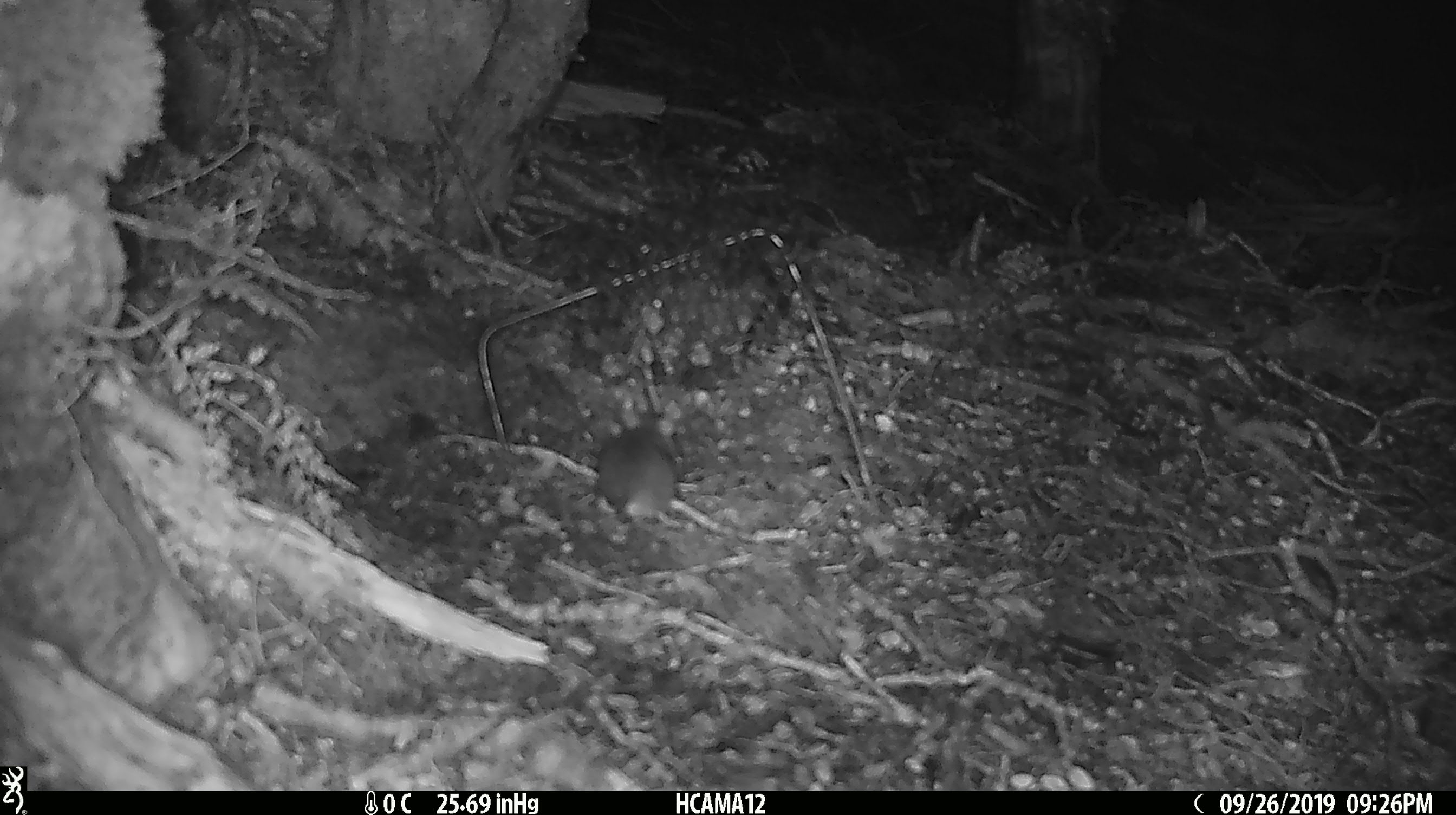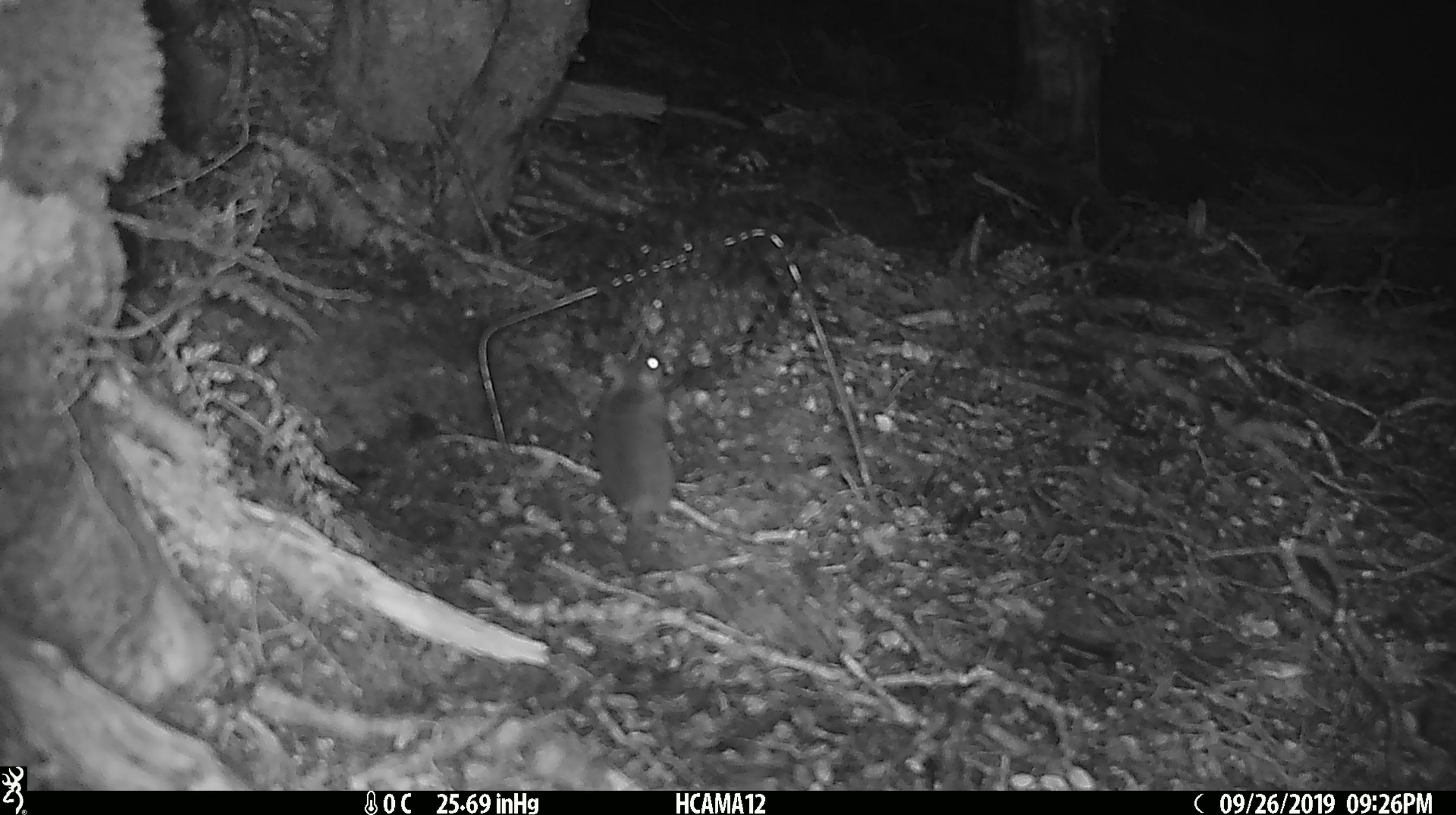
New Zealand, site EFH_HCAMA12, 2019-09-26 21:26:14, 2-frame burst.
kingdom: Animalia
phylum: Chordata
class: Mammalia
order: Rodentia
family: Muridae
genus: Mus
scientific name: Mus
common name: mouse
Mouse (Mus).